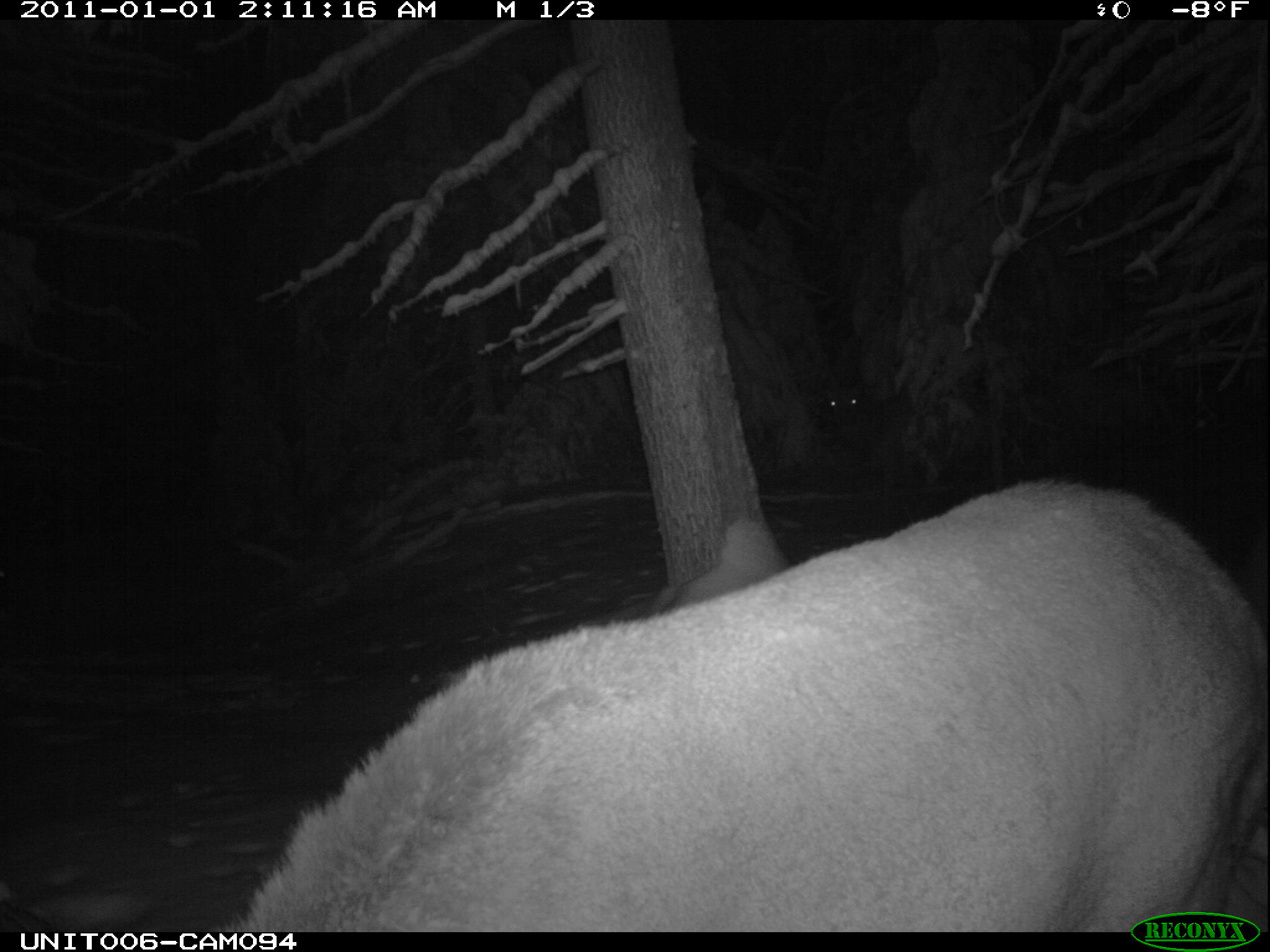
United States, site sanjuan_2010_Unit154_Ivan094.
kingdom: Animalia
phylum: Chordata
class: Mammalia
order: Artiodactyla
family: Cervidae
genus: Cervus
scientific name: Cervus elaphus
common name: red deer